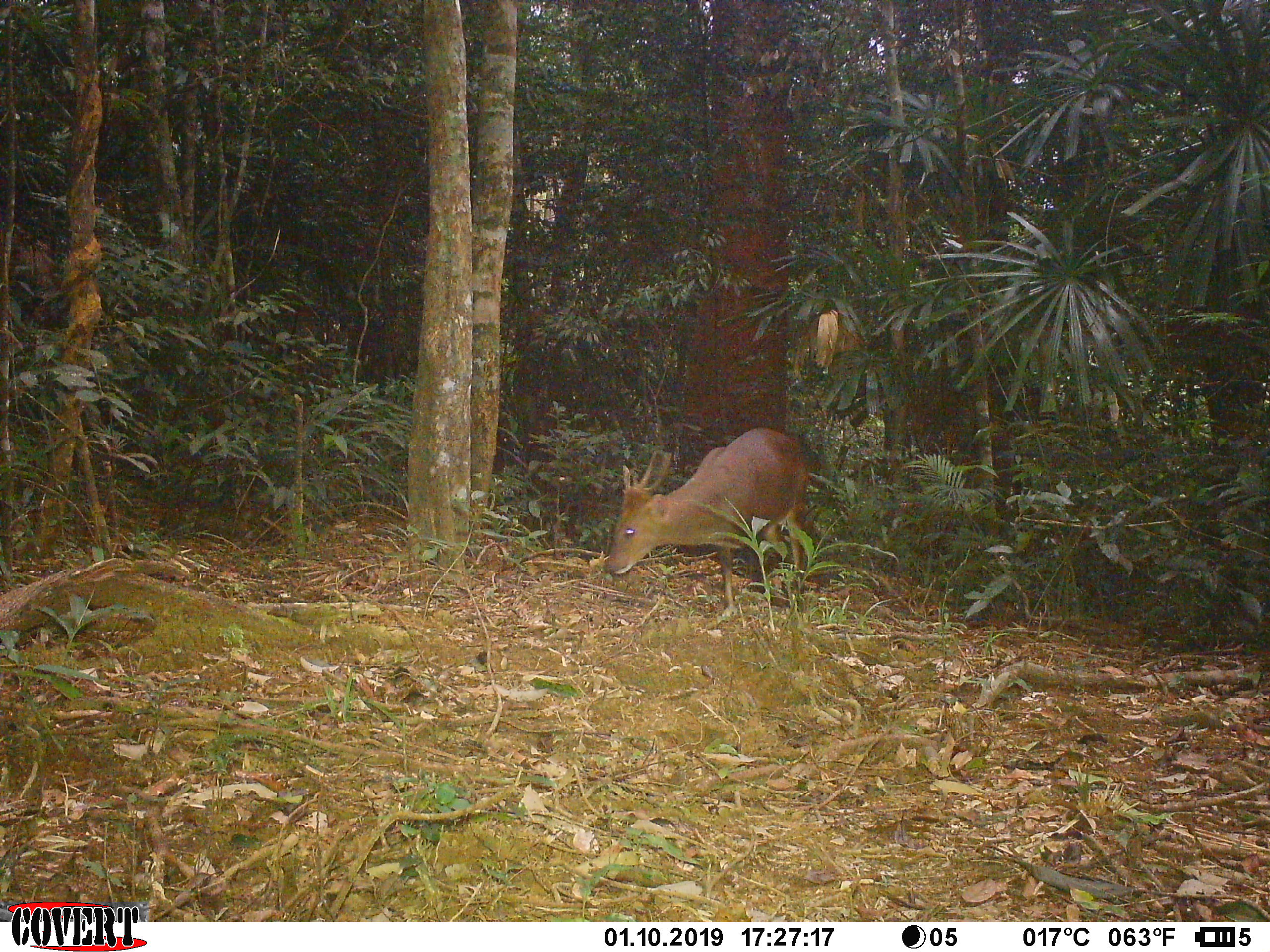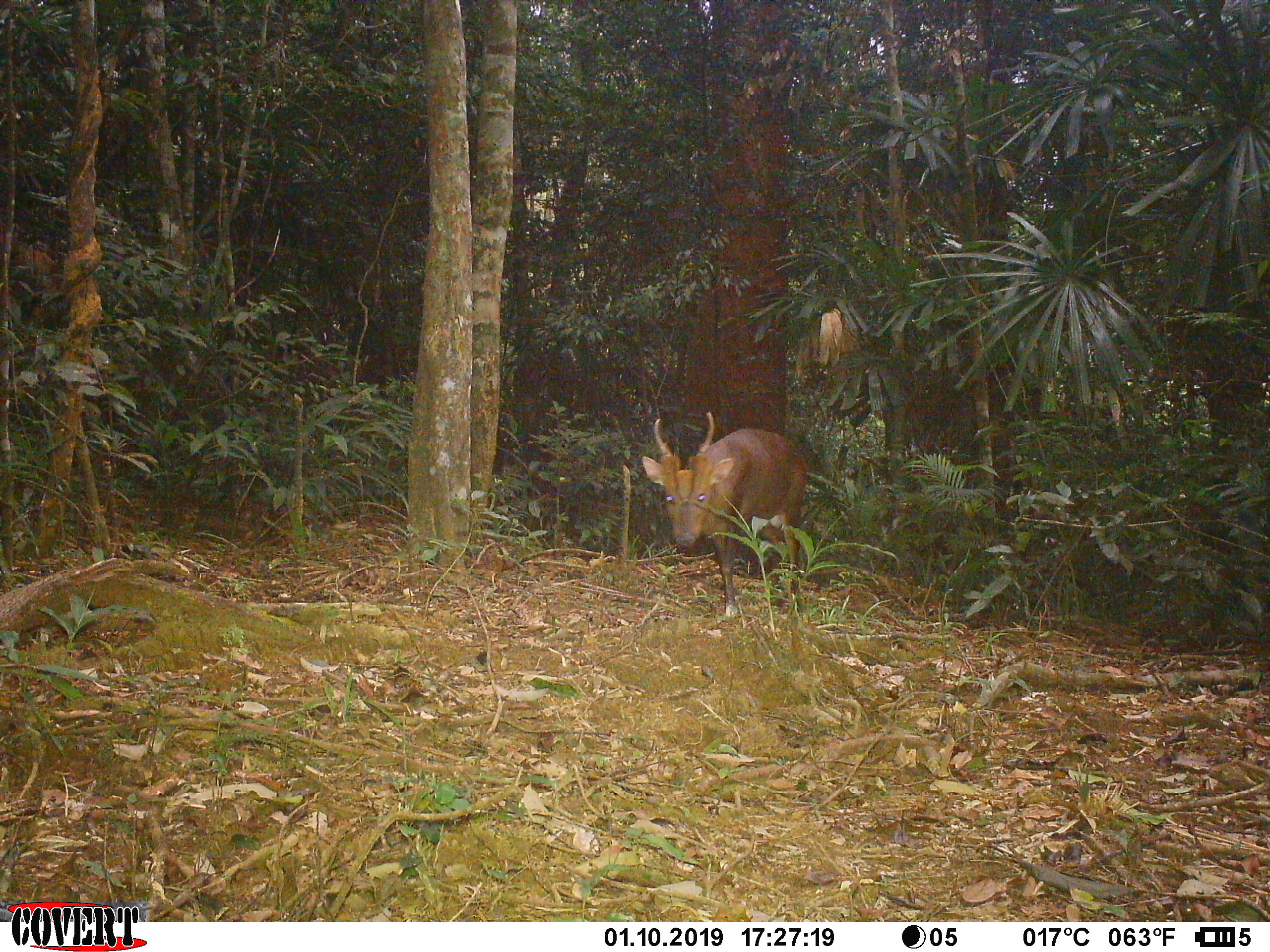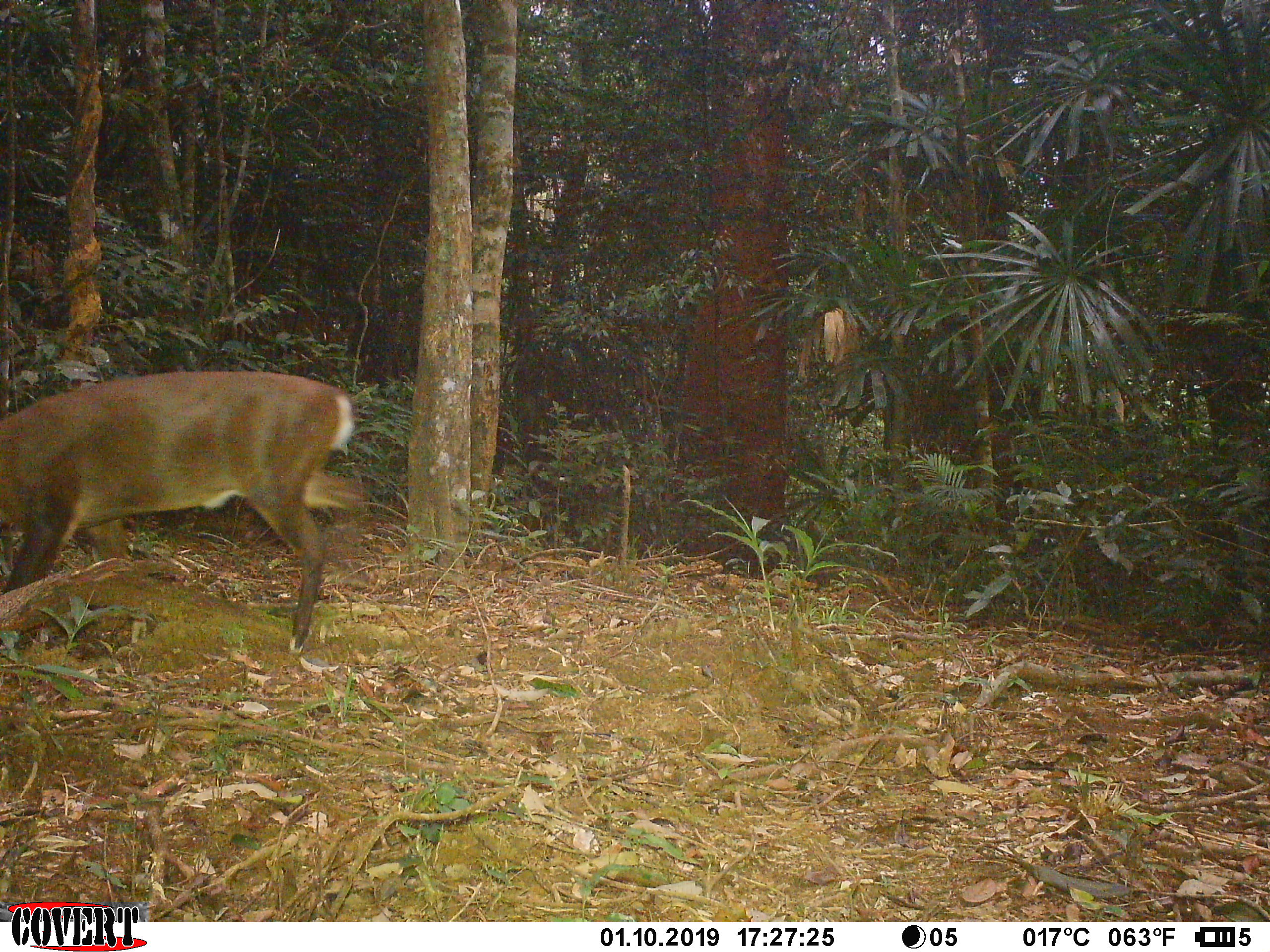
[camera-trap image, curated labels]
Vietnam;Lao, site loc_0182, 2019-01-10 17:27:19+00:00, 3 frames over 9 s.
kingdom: Animalia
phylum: Chordata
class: Mammalia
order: Artiodactyla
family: Cervidae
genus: Muntiacus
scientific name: Muntiacus vuquangensis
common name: large-antlered muntjac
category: large antlered muntjac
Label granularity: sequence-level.